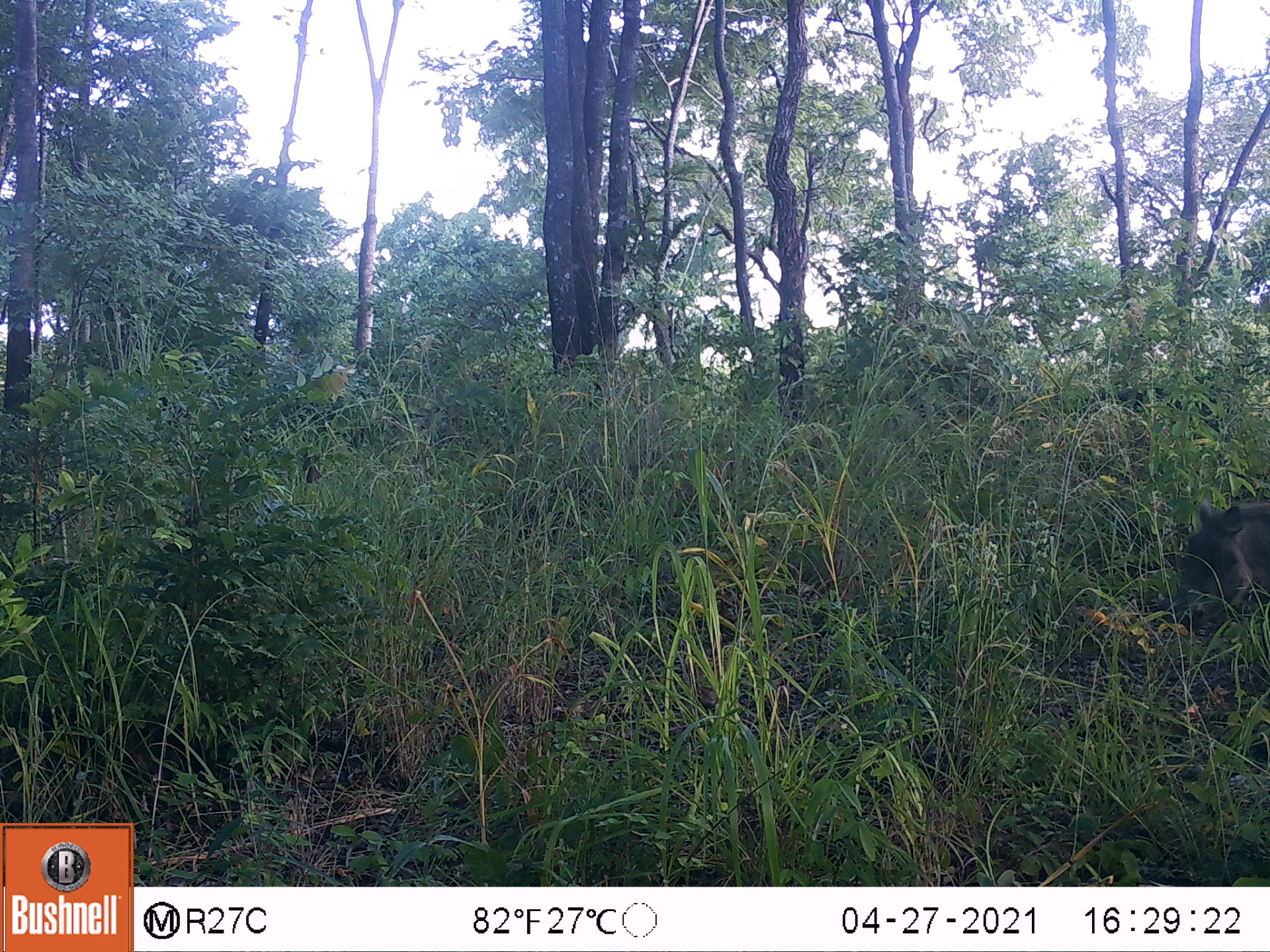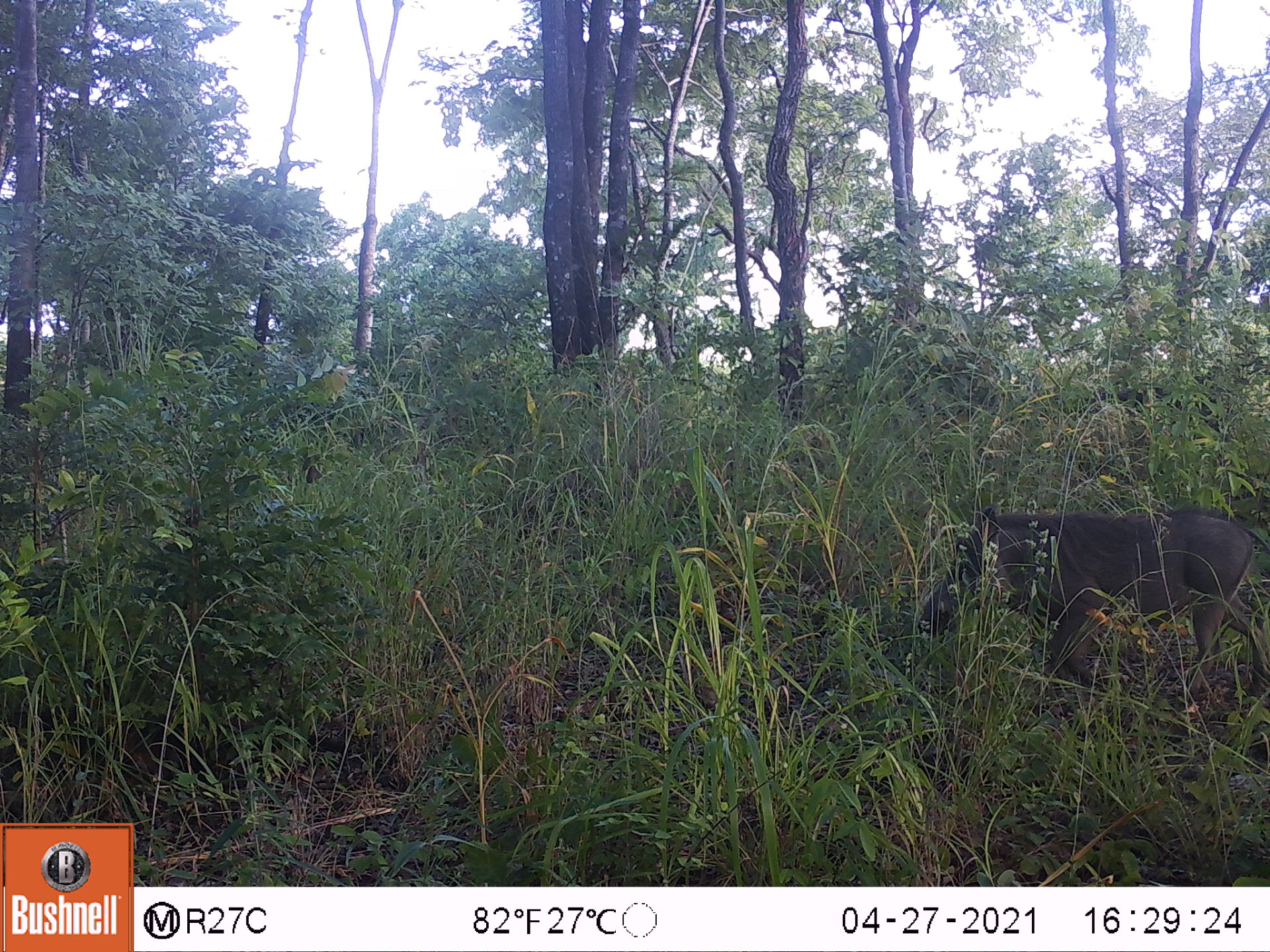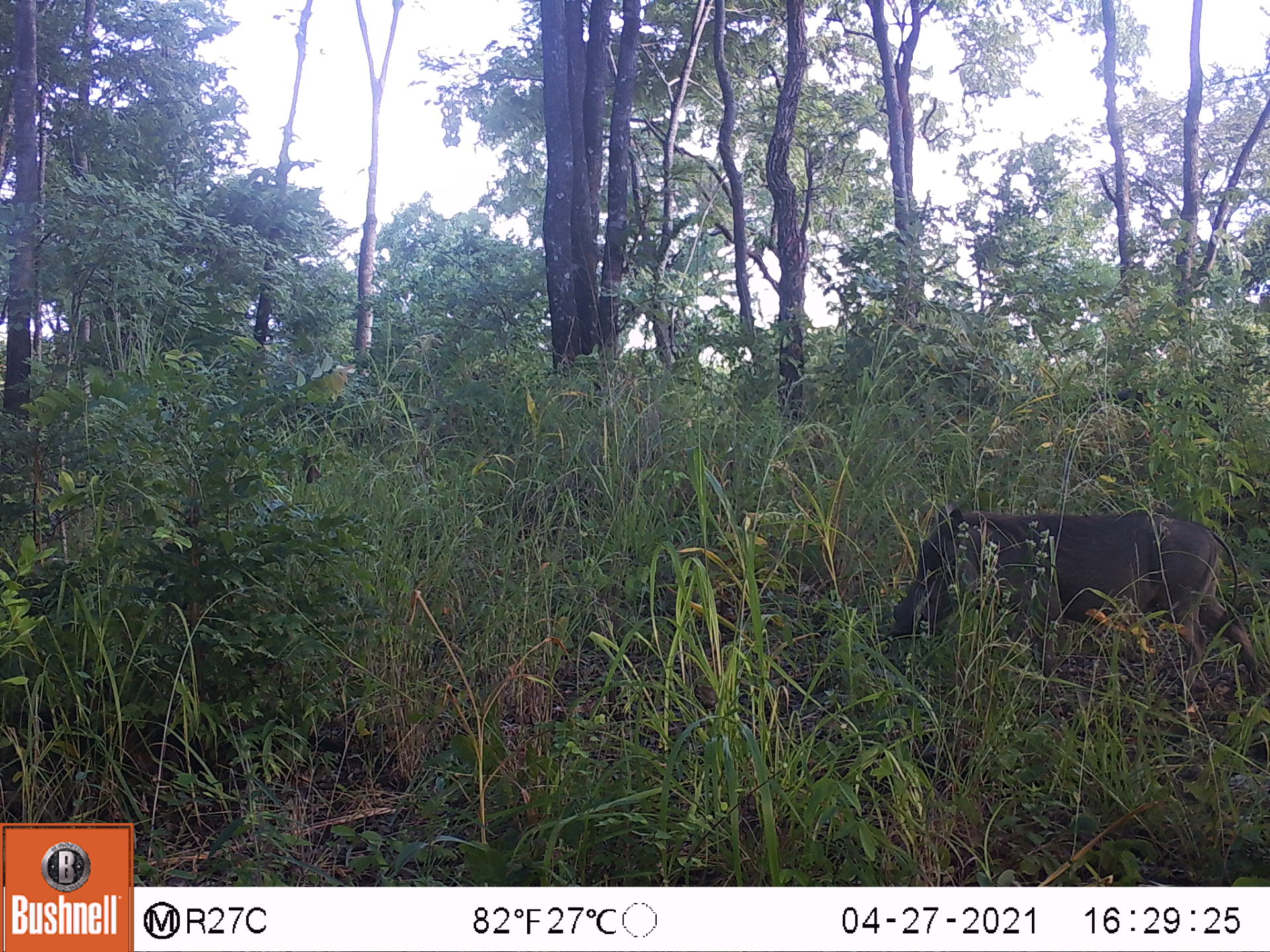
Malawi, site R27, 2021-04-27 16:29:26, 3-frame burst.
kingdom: Animalia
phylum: Chordata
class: Mammalia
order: Artiodactyla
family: Suidae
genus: Phacochoerus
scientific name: Phacochoerus africanus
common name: common warthog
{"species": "common warthog (Phacochoerus africanus)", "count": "1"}